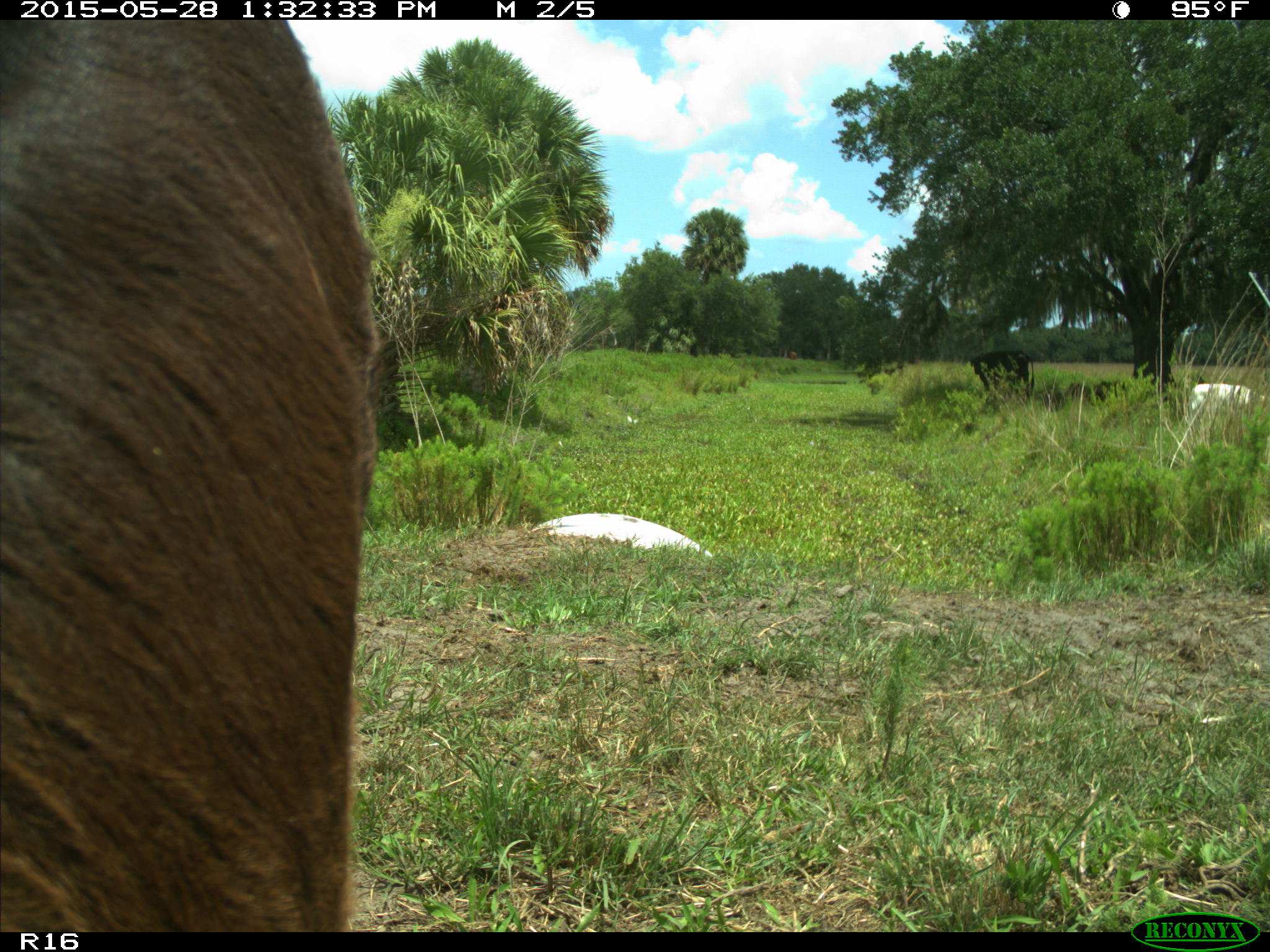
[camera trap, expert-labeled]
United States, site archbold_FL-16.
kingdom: Animalia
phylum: Chordata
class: Mammalia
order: Artiodactyla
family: Bovidae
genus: Bos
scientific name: Bos taurus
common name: domestic cow